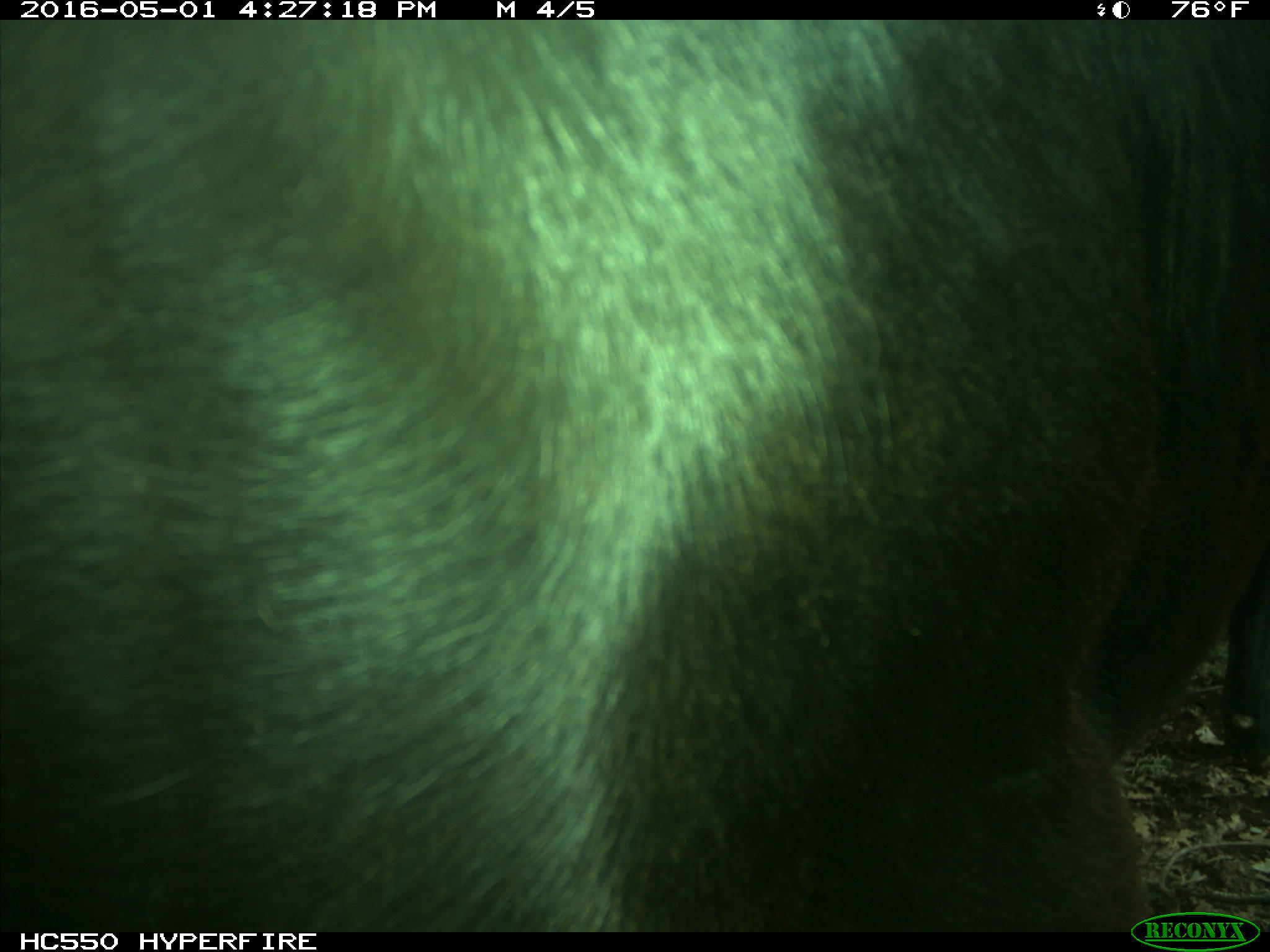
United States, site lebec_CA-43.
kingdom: Animalia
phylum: Chordata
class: Mammalia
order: Artiodactyla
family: Bovidae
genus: Bos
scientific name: Bos taurus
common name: domestic cow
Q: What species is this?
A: Bos taurus (domestic cow).